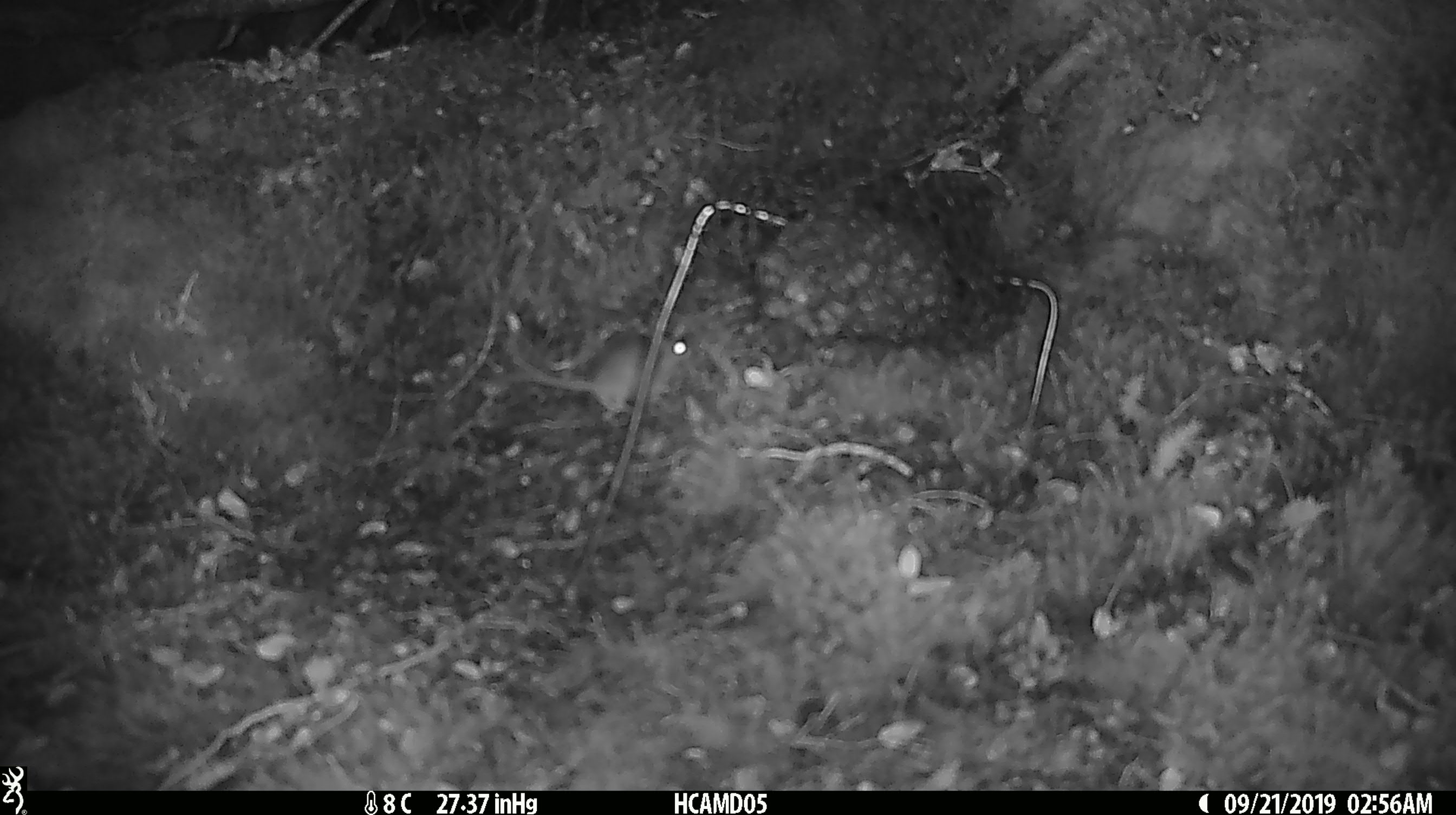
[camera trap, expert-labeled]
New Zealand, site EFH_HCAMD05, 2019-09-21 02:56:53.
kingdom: Animalia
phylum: Chordata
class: Mammalia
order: Rodentia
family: Muridae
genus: Mus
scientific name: Mus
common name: mouse